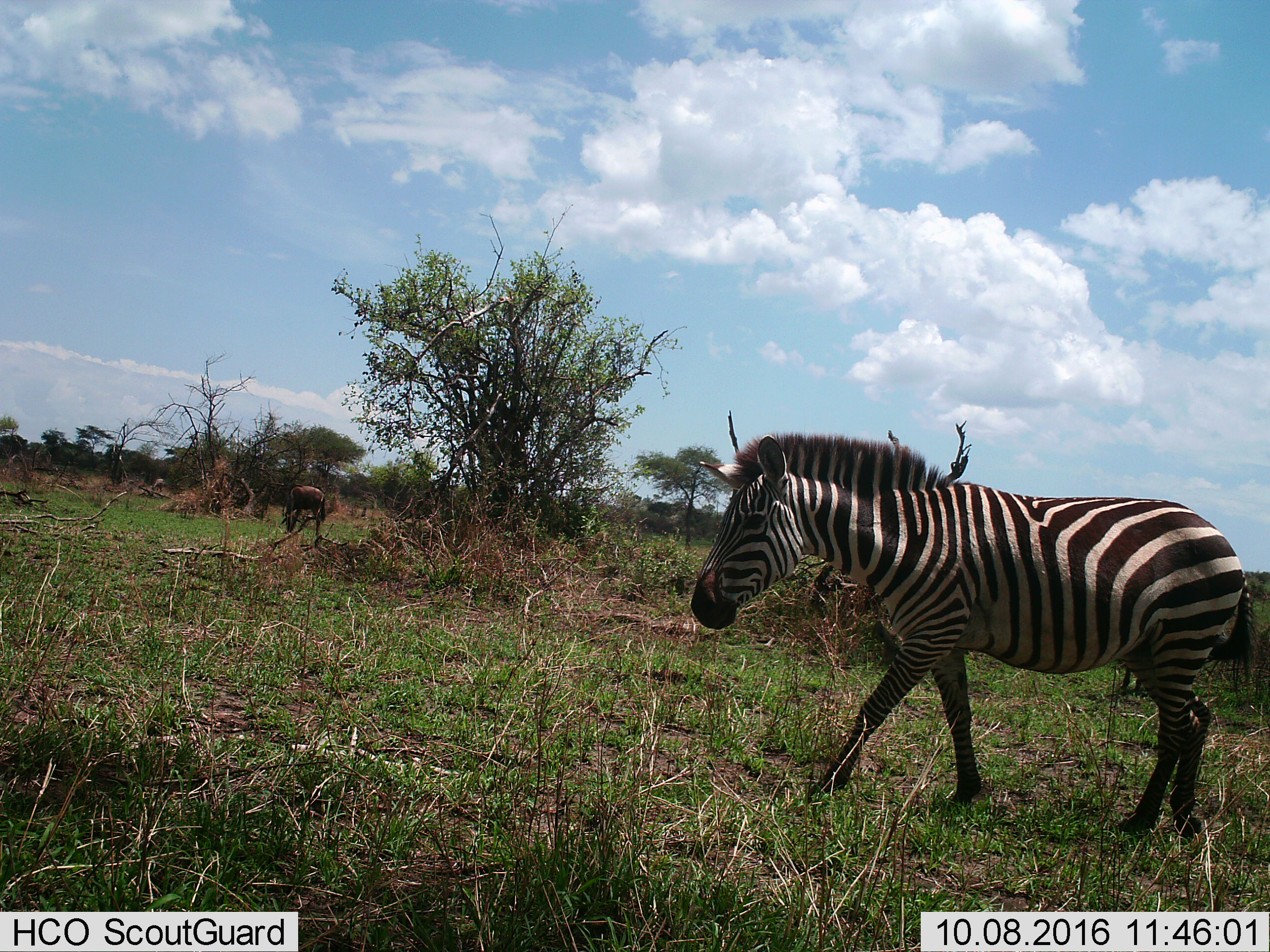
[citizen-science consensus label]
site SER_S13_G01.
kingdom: Animalia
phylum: Chordata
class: Mammalia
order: Artiodactyla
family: Bovidae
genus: Connochaetes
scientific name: Connochaetes taurinus taurinus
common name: blue wildebeest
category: wildebeestblue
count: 1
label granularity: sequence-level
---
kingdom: Animalia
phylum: Chordata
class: Mammalia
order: Perissodactyla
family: Equidae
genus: Equus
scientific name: Equus quagga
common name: plains zebra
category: zebraplains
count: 1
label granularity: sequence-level